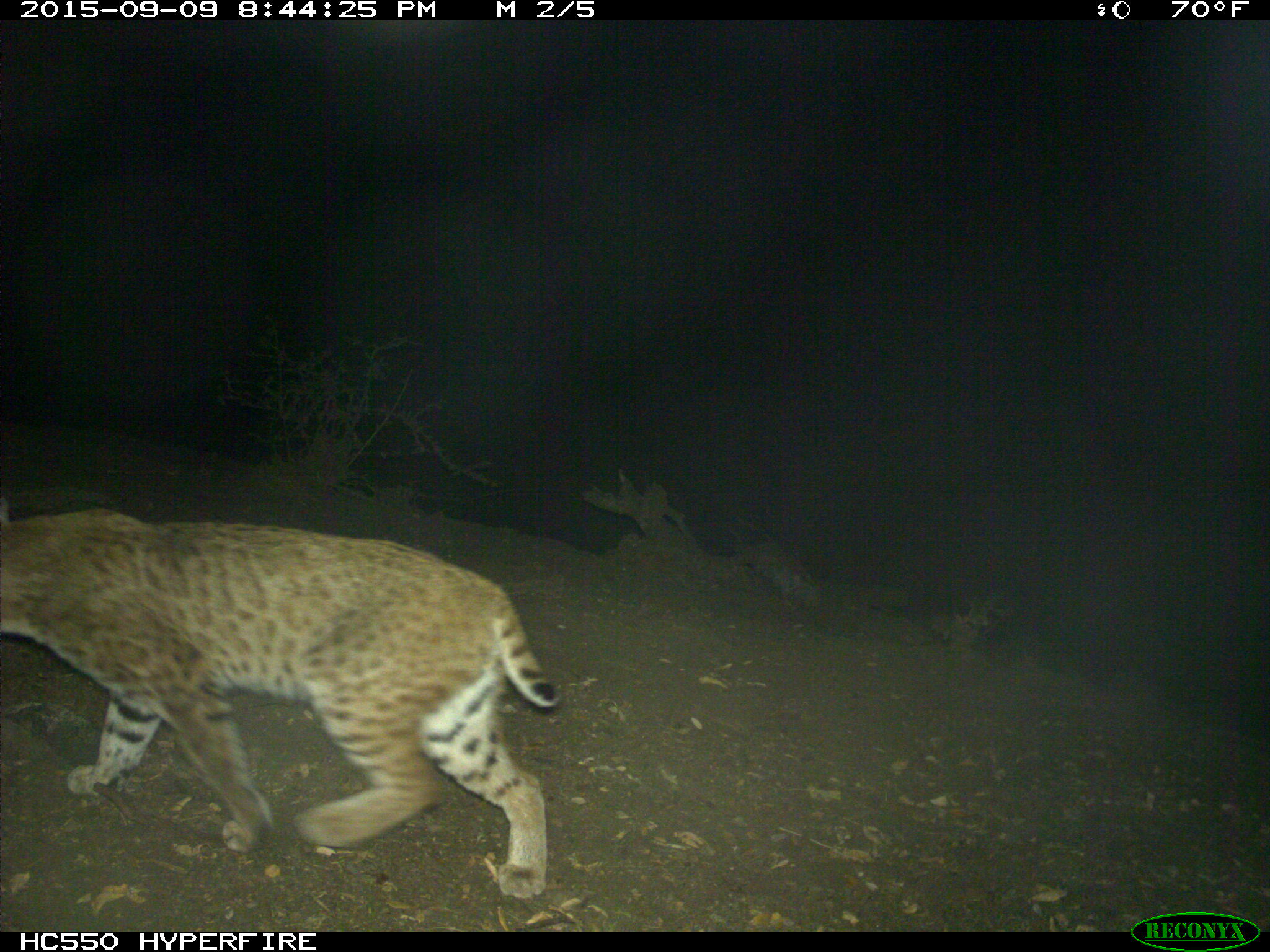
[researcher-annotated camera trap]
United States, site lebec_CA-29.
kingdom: Animalia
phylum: Chordata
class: Mammalia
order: Carnivora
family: Felidae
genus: Lynx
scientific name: Lynx rufus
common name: bobcat